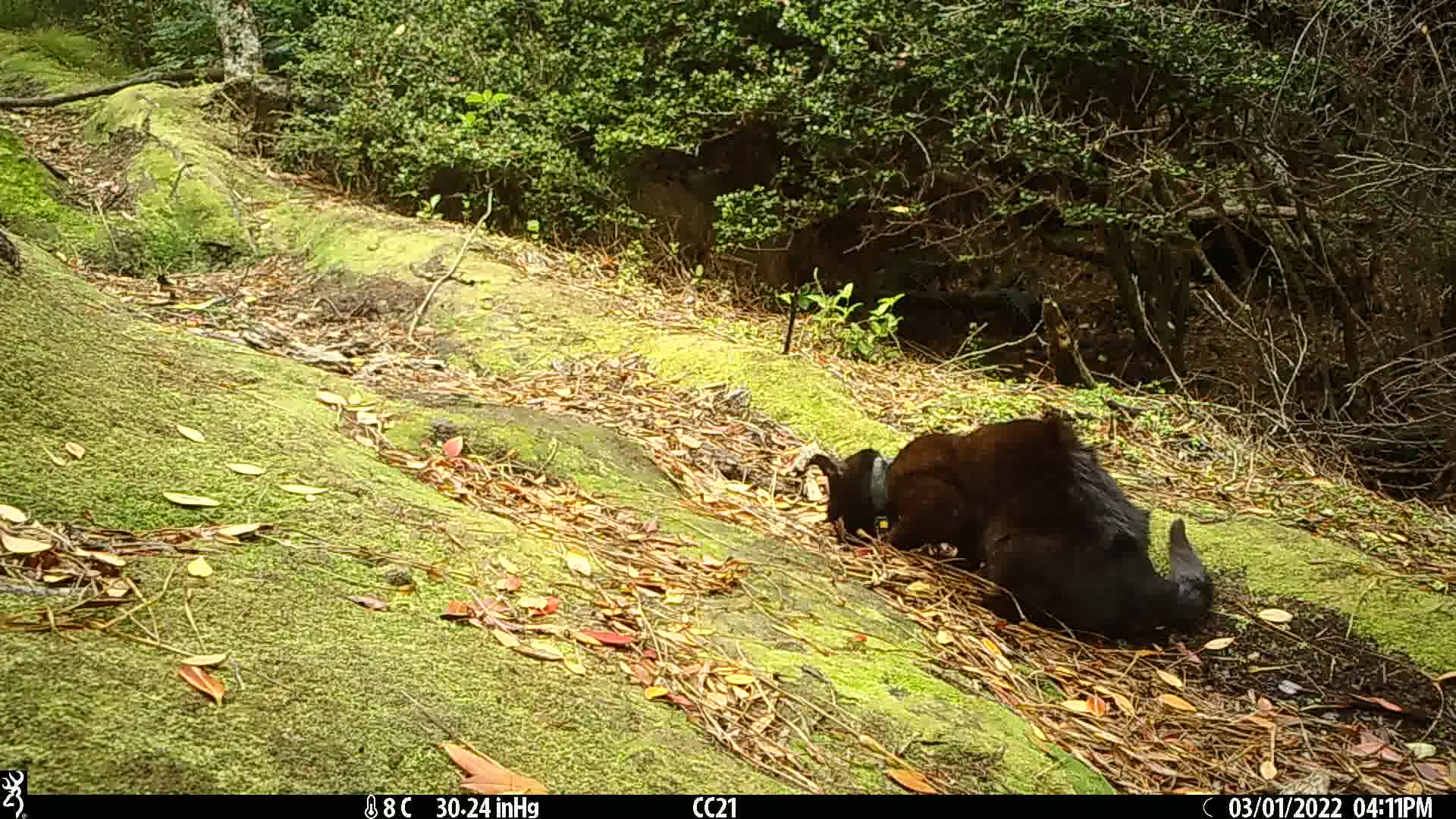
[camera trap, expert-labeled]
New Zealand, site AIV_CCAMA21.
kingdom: Animalia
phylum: Chordata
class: Mammalia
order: Carnivora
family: Felidae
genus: Felis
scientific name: Felis catus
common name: domestic cat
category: cat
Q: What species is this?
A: Cat (domestic cat) (Felis catus).